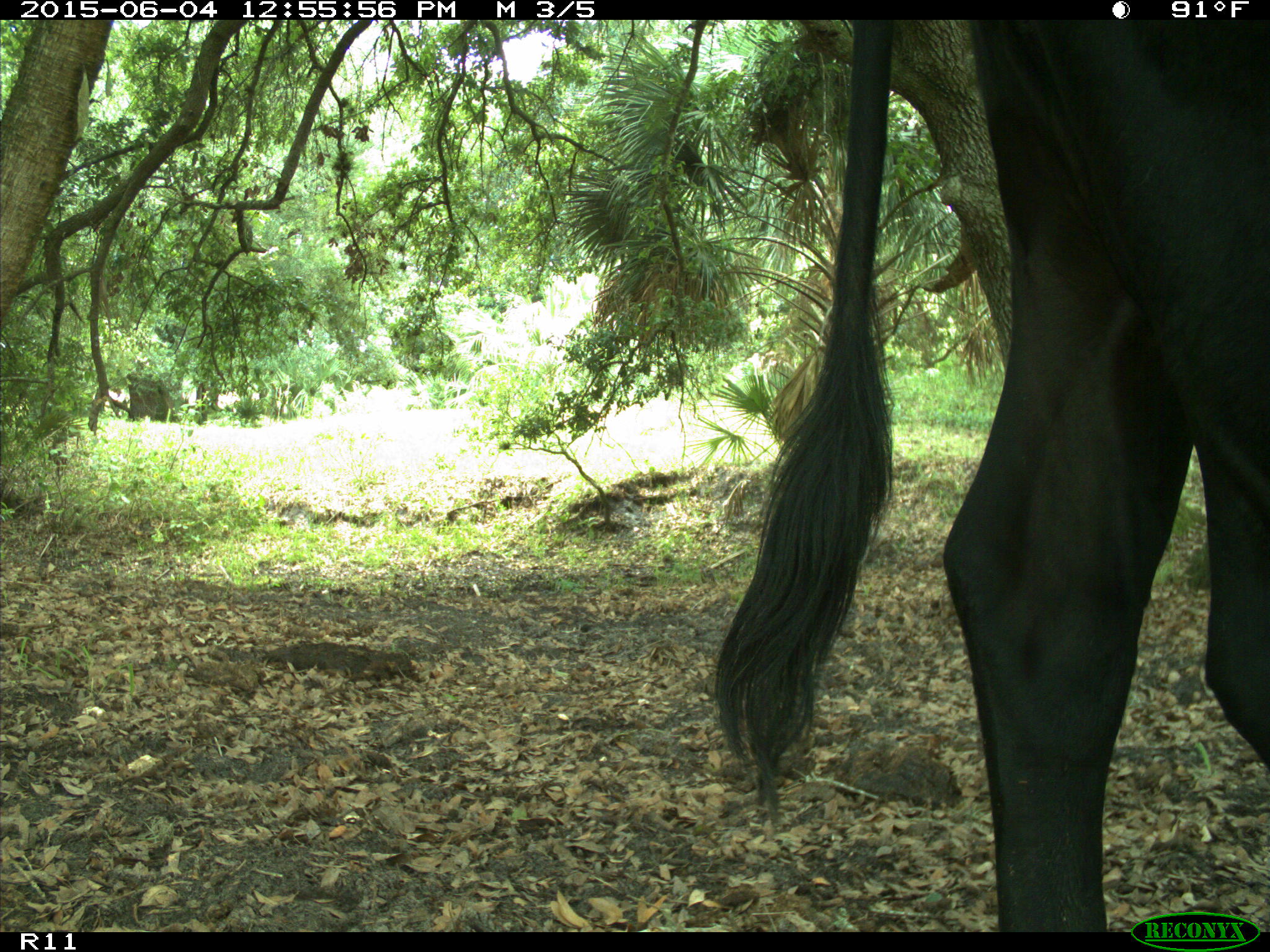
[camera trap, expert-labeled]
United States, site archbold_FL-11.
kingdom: Animalia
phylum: Chordata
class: Mammalia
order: Artiodactyla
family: Bovidae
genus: Bos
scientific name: Bos taurus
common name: domestic cow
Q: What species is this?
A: Bos taurus (domestic cow).